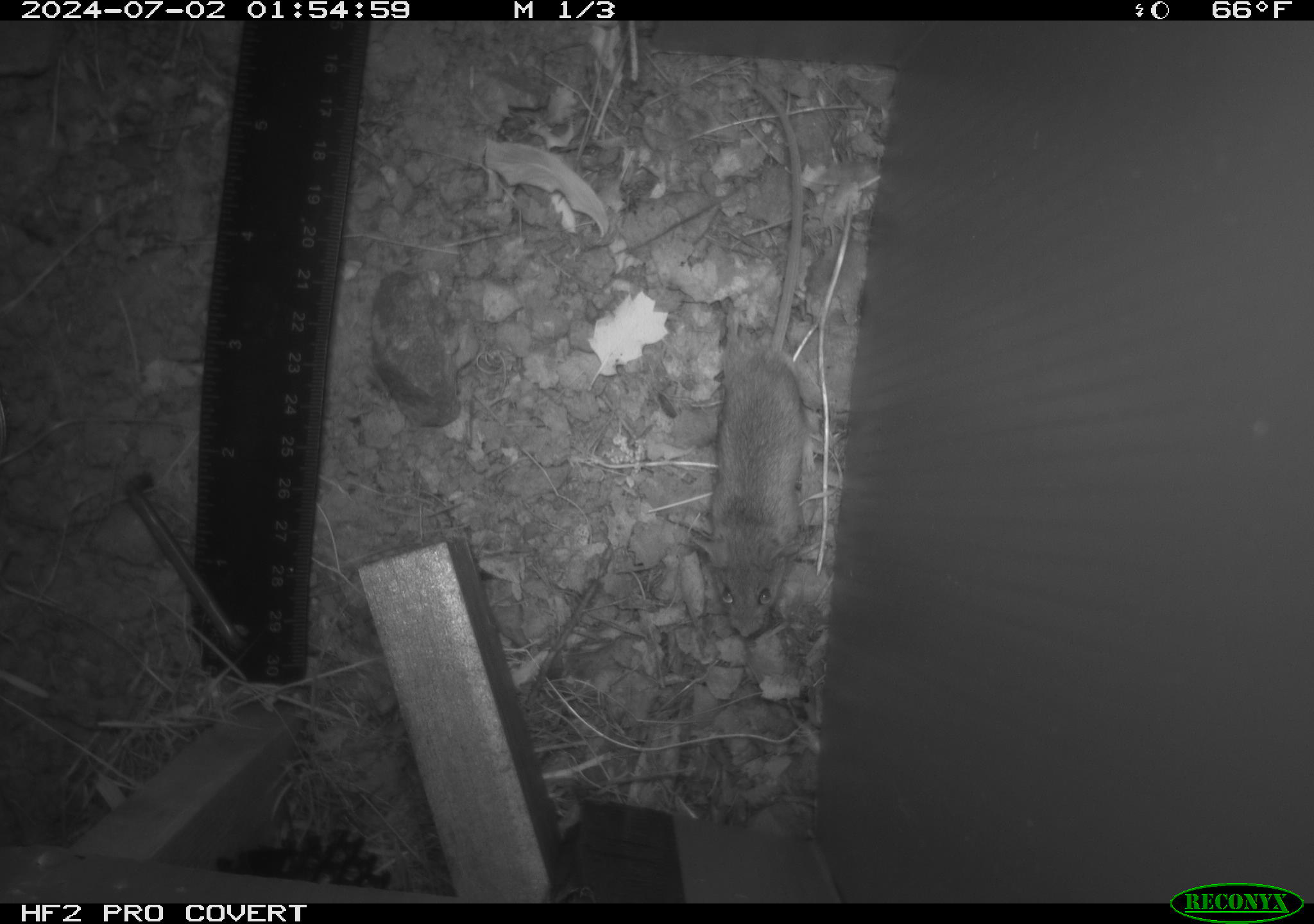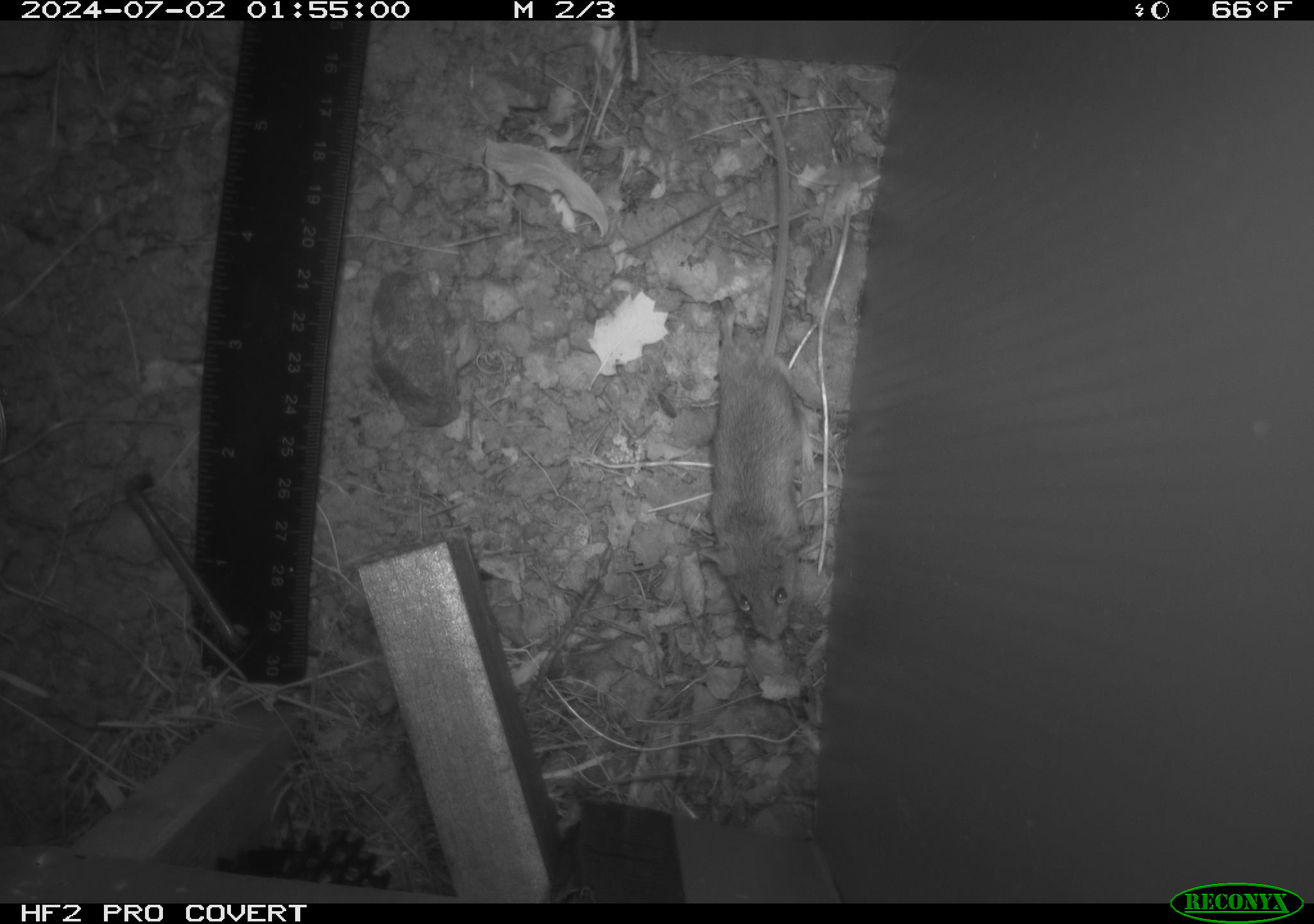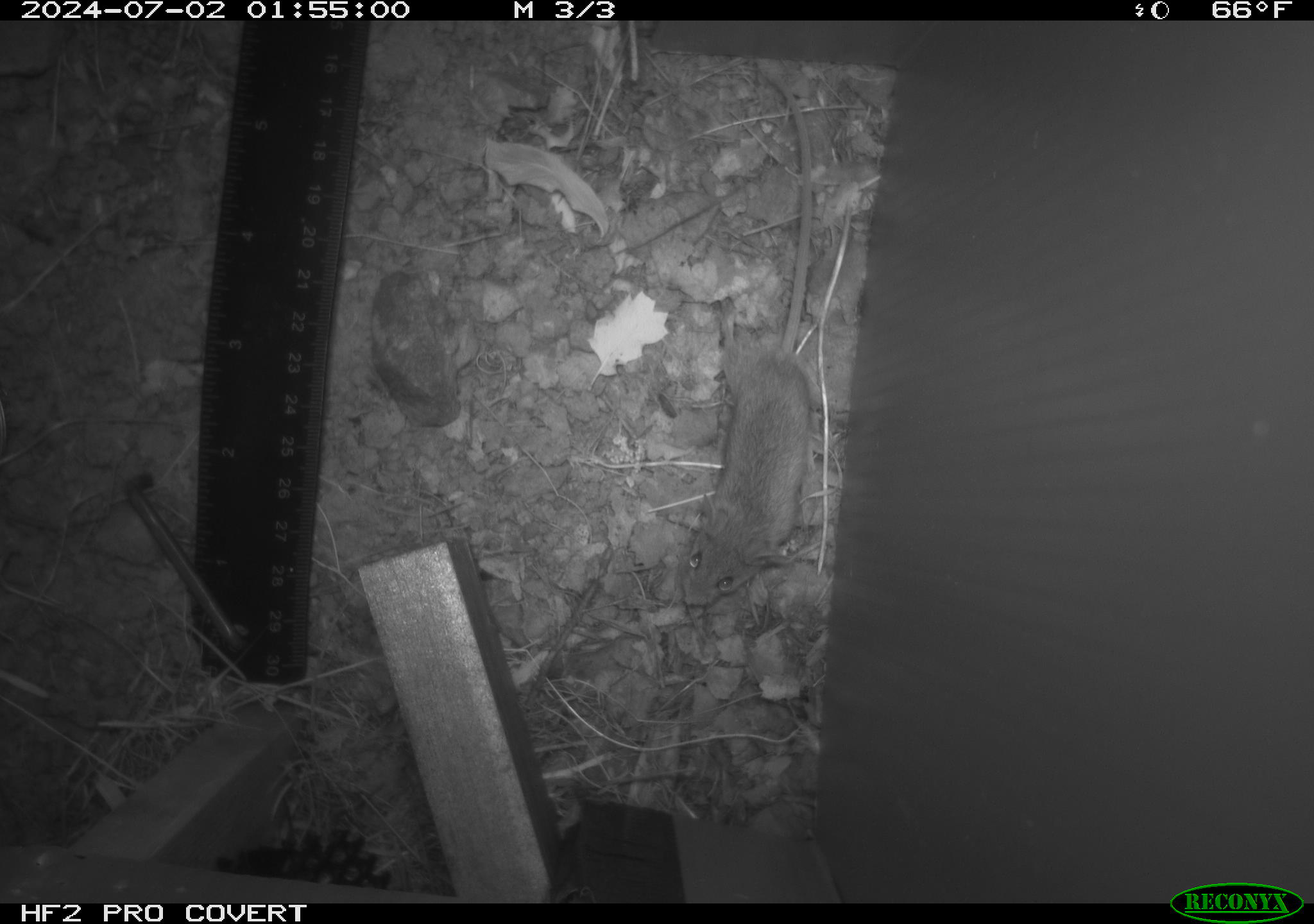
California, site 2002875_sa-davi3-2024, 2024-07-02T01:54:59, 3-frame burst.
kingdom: Animalia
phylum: Chordata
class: Mammalia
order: Rodentia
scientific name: Rodentia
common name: mouse species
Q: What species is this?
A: Mouse species (Rodentia).